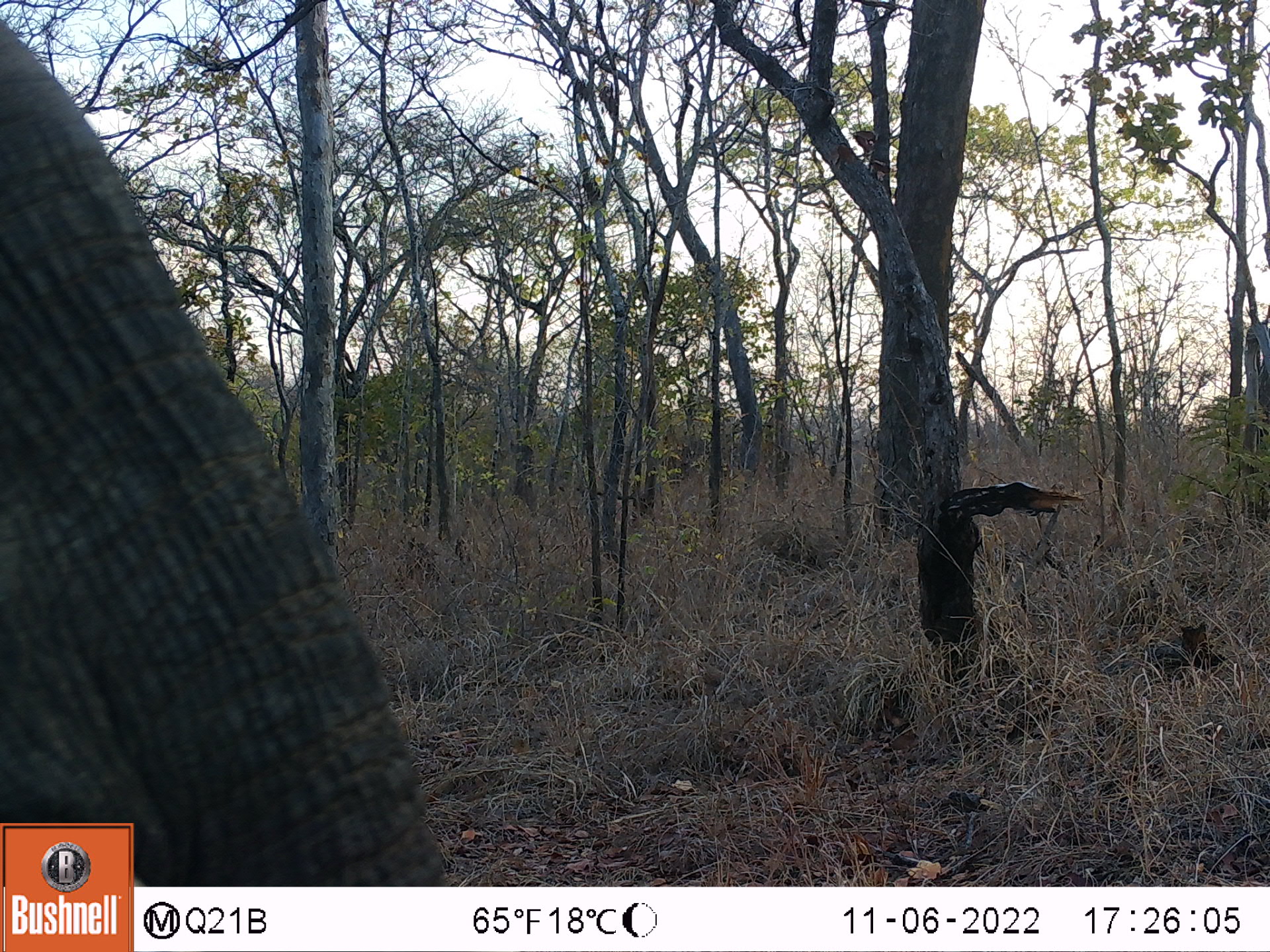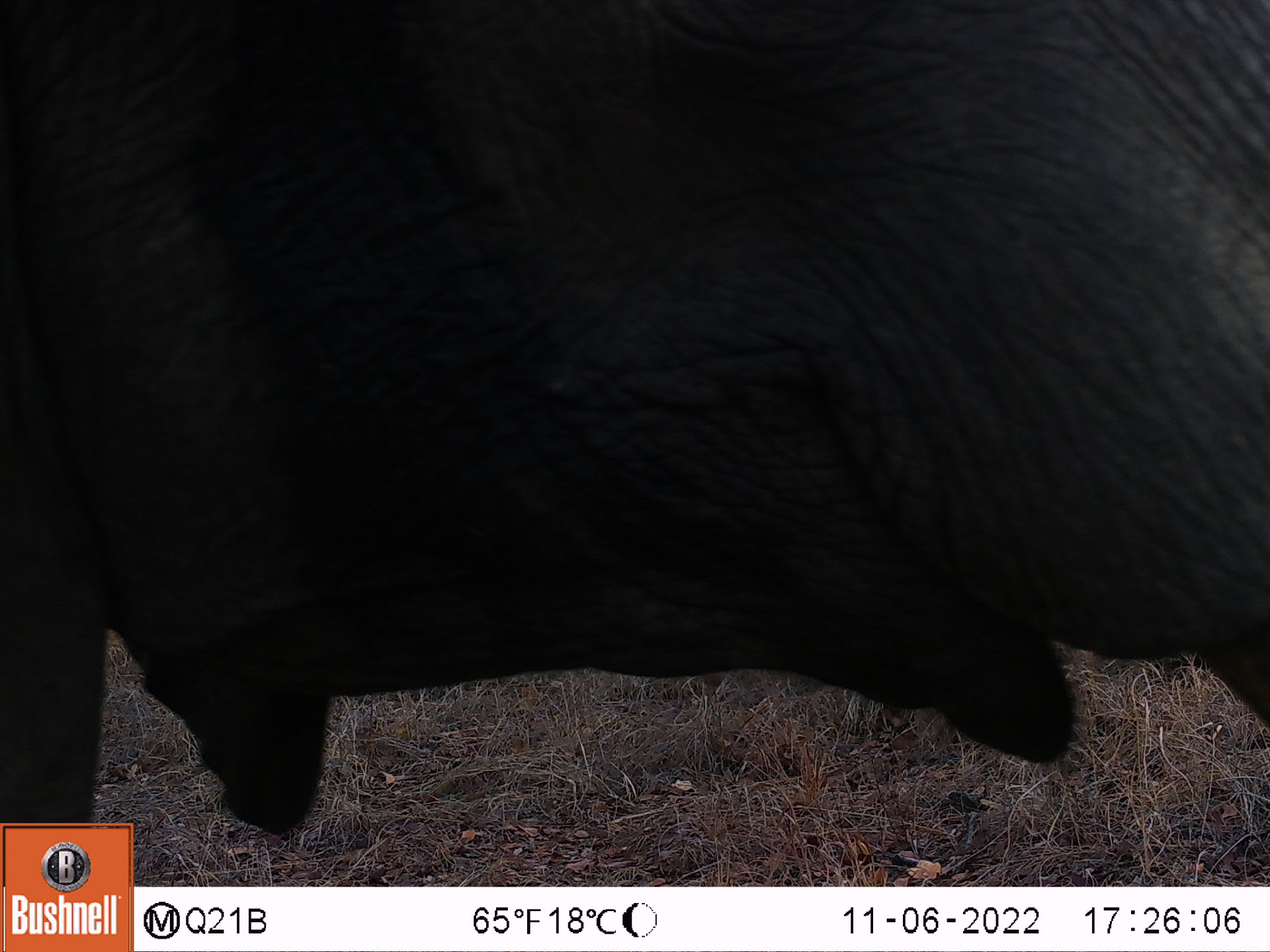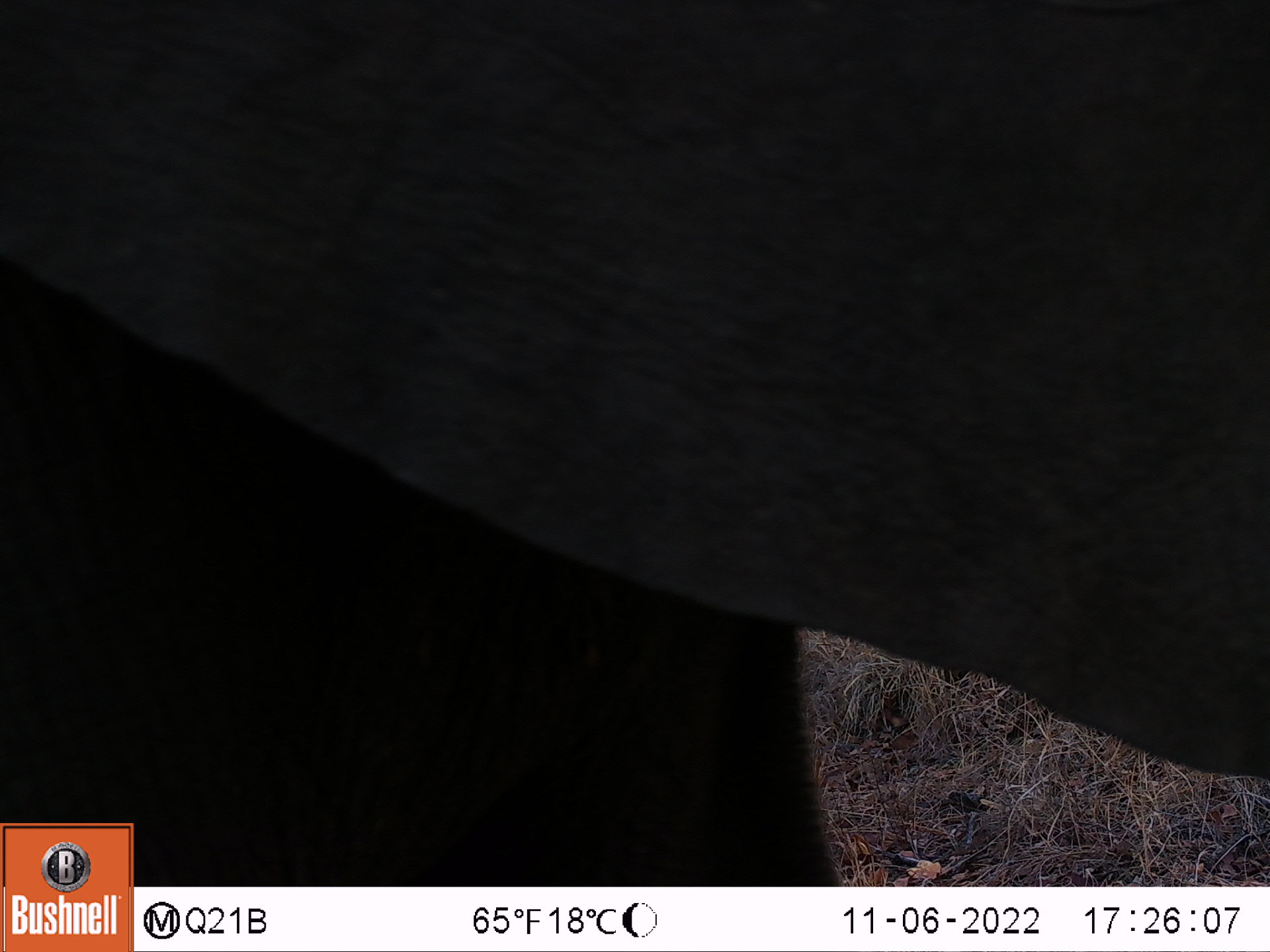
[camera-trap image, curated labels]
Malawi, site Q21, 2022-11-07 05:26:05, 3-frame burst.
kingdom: Animalia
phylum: Chordata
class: Mammalia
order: Proboscidea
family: Elephantidae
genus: Loxodonta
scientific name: Loxodonta africana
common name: african savanna elephant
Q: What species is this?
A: African savanna elephant (Loxodonta africana).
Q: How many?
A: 1.